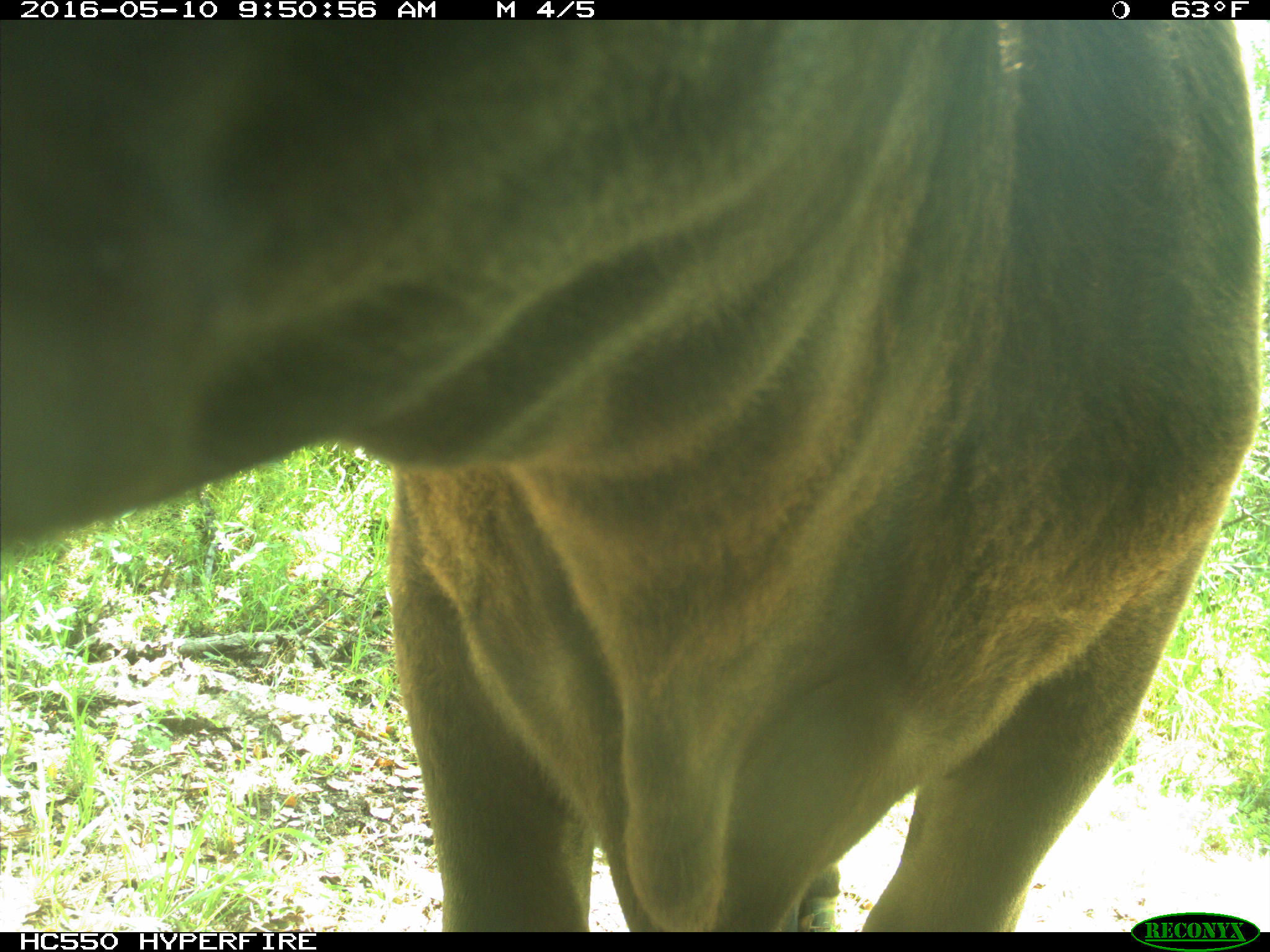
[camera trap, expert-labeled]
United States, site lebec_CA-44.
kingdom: Animalia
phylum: Chordata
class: Mammalia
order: Artiodactyla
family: Bovidae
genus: Bos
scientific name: Bos taurus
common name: domestic cow